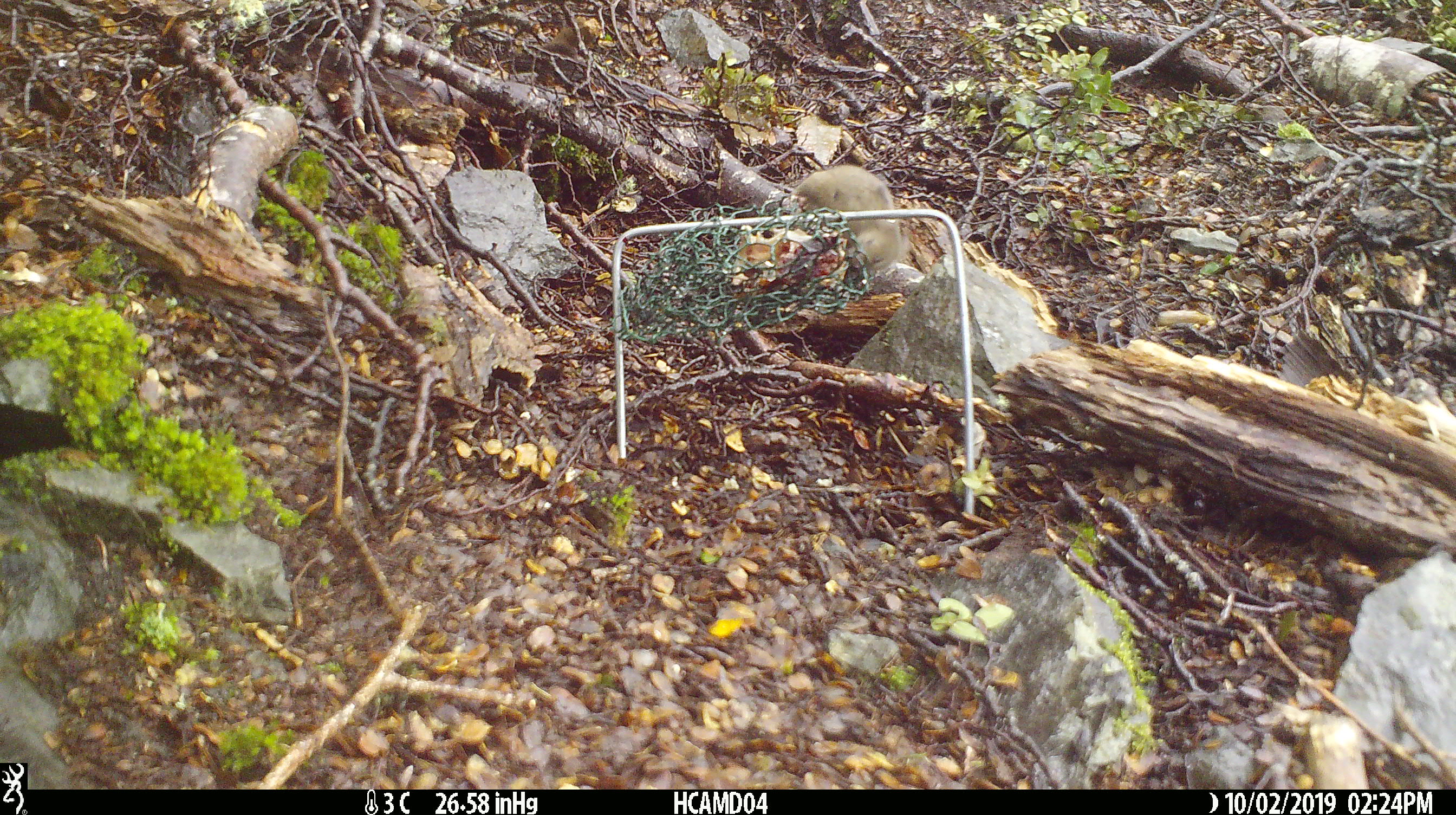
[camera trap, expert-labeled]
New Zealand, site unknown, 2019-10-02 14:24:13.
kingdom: Animalia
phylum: Chordata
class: Mammalia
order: Rodentia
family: Muridae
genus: Mus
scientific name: Mus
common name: mouse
Mouse (Mus).